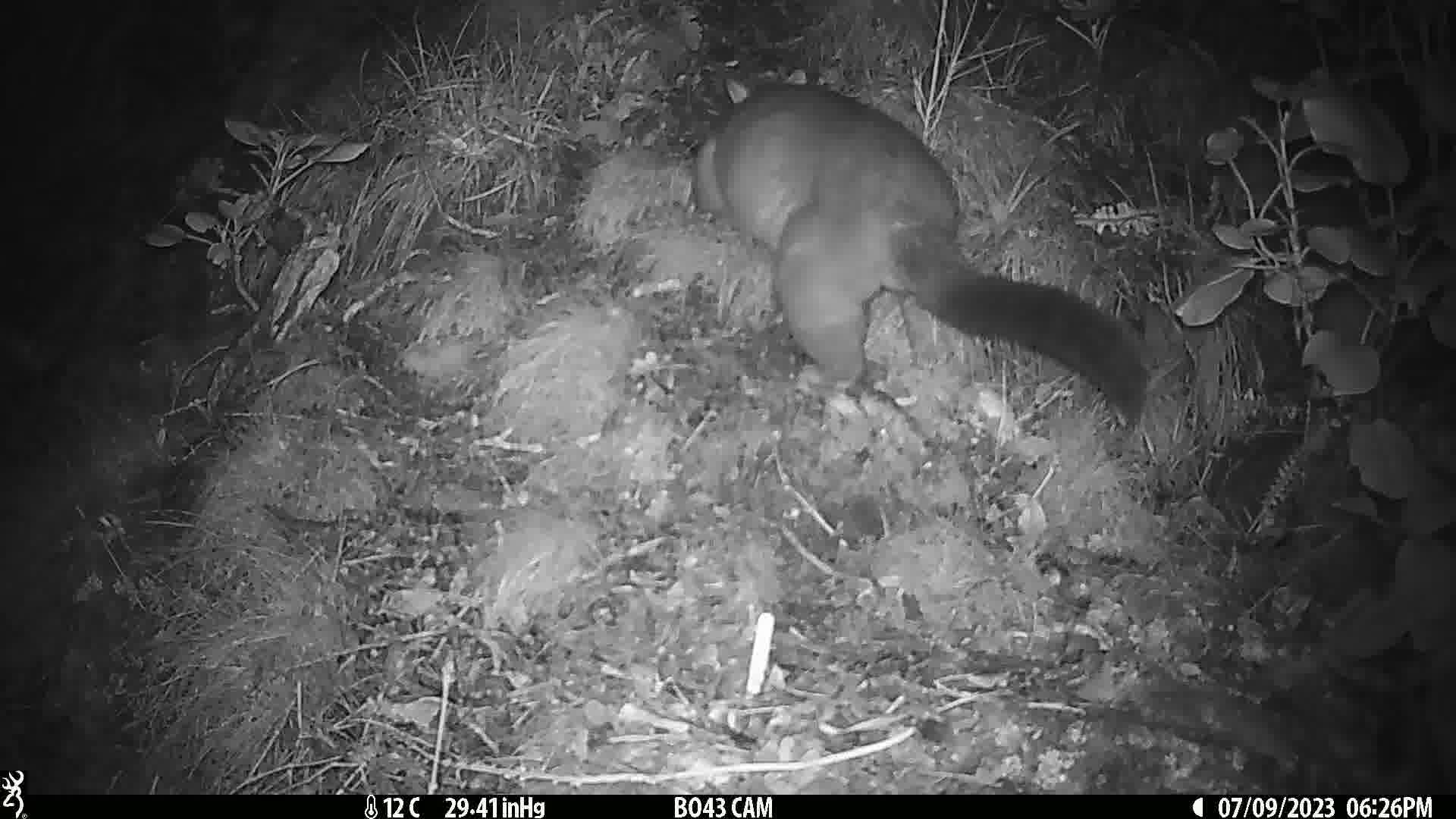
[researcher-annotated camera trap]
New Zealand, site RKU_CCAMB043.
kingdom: Animalia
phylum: Chordata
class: Mammalia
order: Diprotodontia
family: Phalangeridae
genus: Trichosurus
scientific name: Trichosurus vulpecula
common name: common brushtail possum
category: possum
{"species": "possum (common brushtail possum) (Trichosurus vulpecula)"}